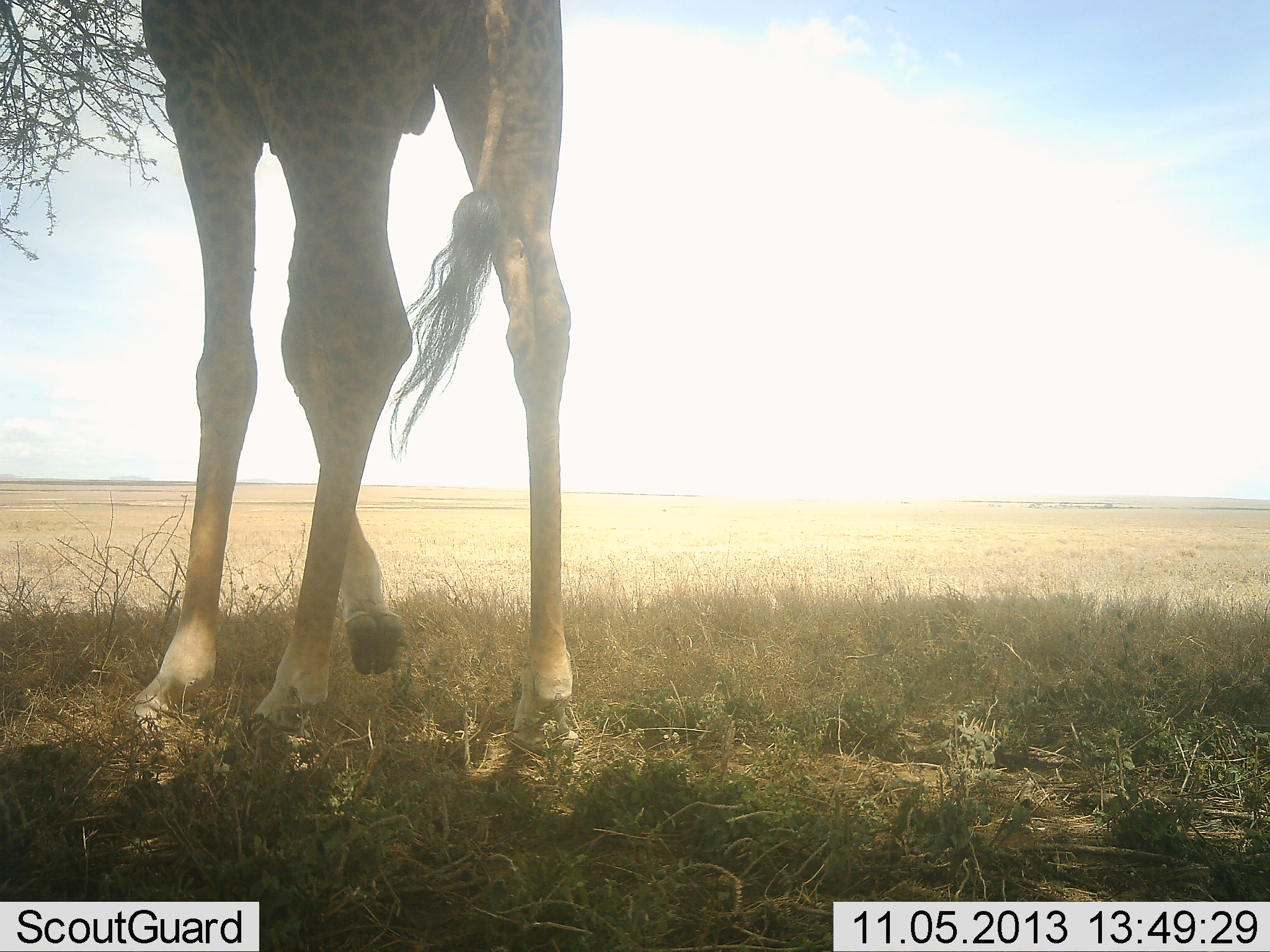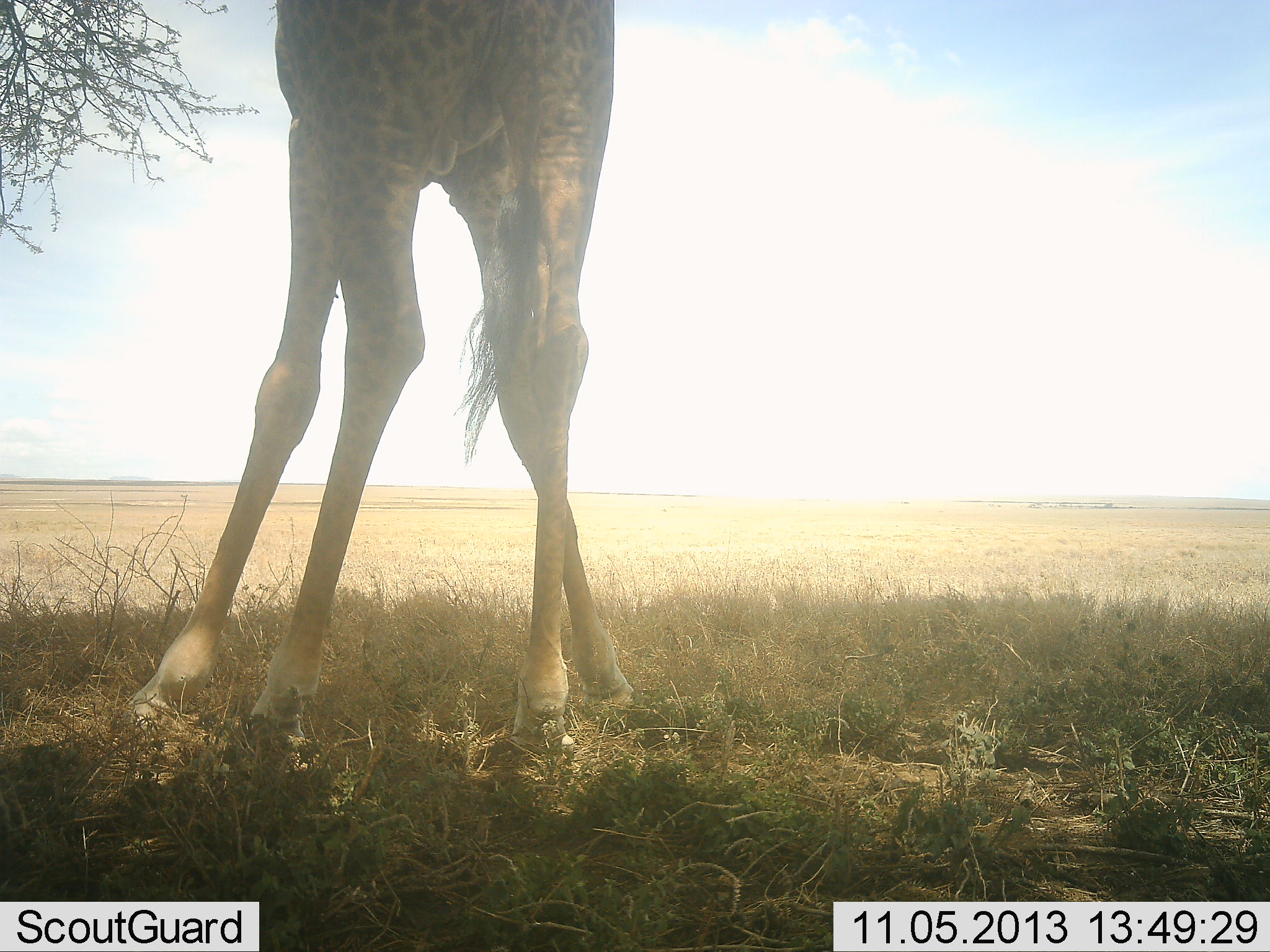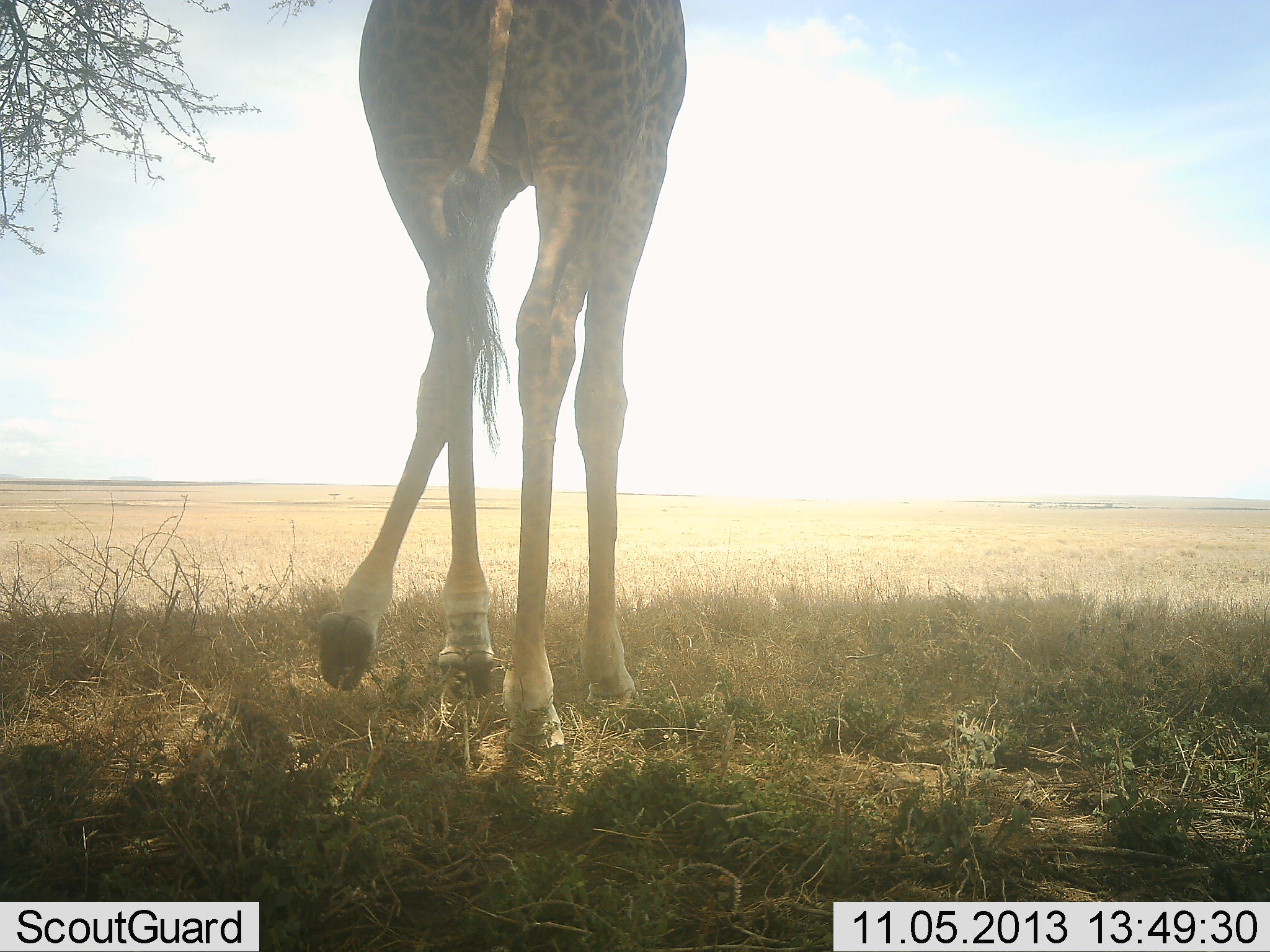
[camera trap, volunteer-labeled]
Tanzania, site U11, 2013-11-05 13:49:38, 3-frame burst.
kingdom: Animalia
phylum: Chordata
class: Mammalia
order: Artiodactyla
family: Giraffidae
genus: Giraffa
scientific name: Giraffa camelopardalis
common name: giraffe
Giraffe (Giraffa camelopardalis), count 1. Behavior (volunteer vote fractions): standing 47%, resting 0%, moving 43%, interacting 0%. Young present (vote fraction): 0%. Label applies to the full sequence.